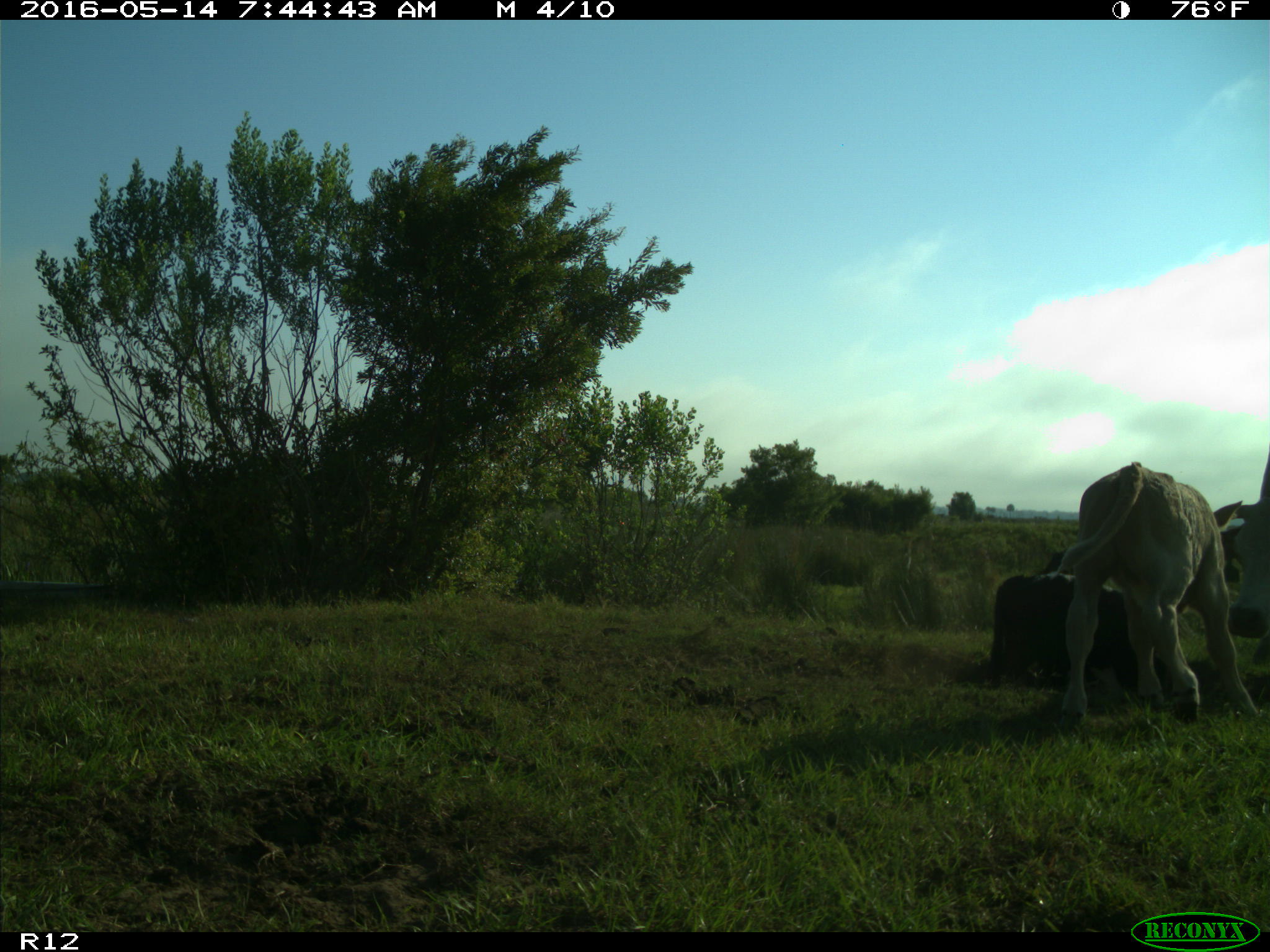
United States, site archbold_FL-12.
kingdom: Animalia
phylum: Chordata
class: Mammalia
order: Artiodactyla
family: Bovidae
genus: Bos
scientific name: Bos taurus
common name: domestic cow